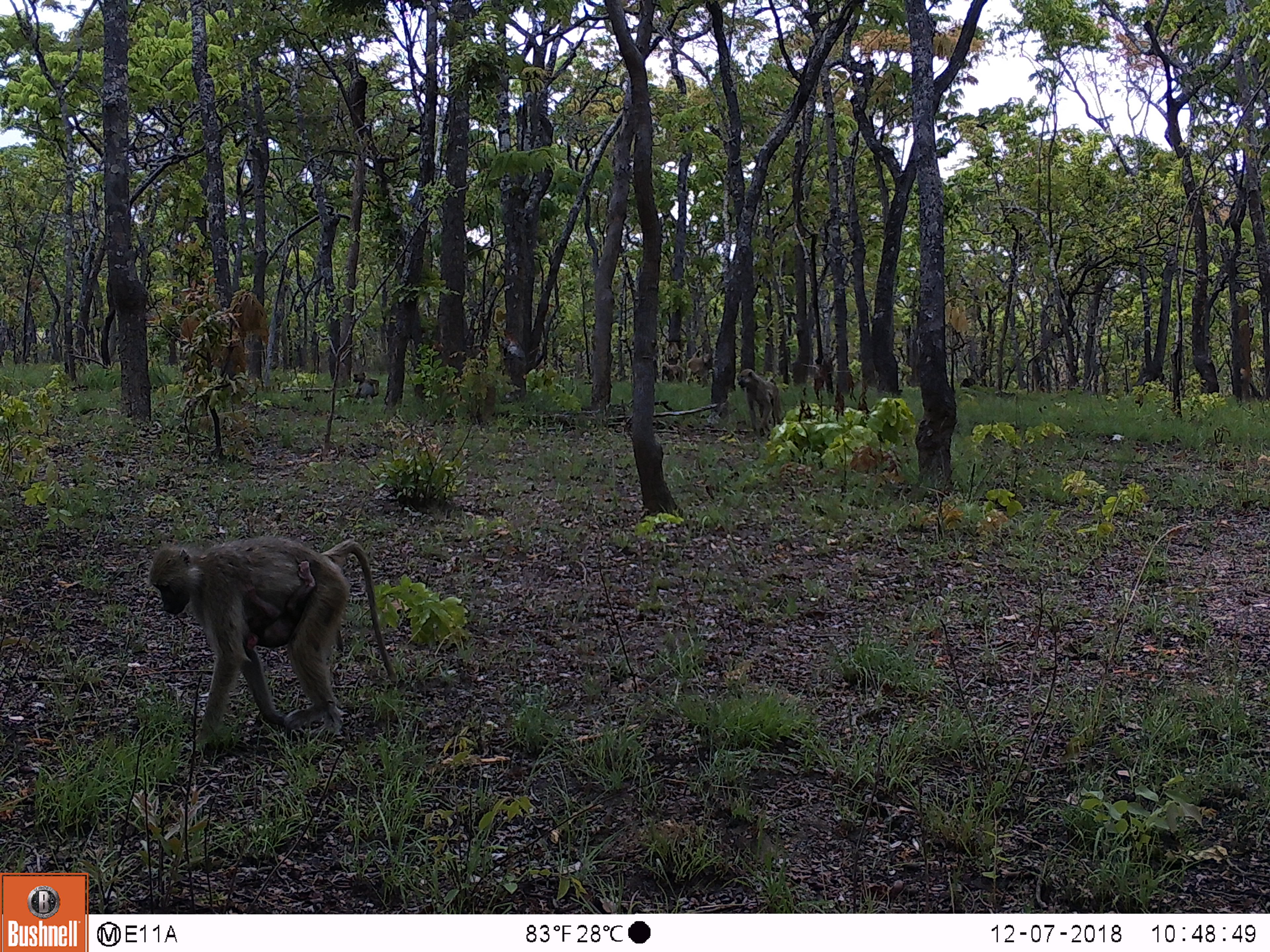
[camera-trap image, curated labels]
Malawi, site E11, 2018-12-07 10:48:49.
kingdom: Animalia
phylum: Chordata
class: Mammalia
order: Primates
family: Cercopithecidae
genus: Papio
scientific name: Papio cynocephalus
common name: yellow baboon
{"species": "yellow baboon (Papio cynocephalus)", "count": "6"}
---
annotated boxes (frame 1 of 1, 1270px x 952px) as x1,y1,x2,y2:
yellow baboon: 140,537,401,750; 242,562,315,654; 734,364,785,432; 344,370,380,406; 657,360,685,386; 687,354,713,381